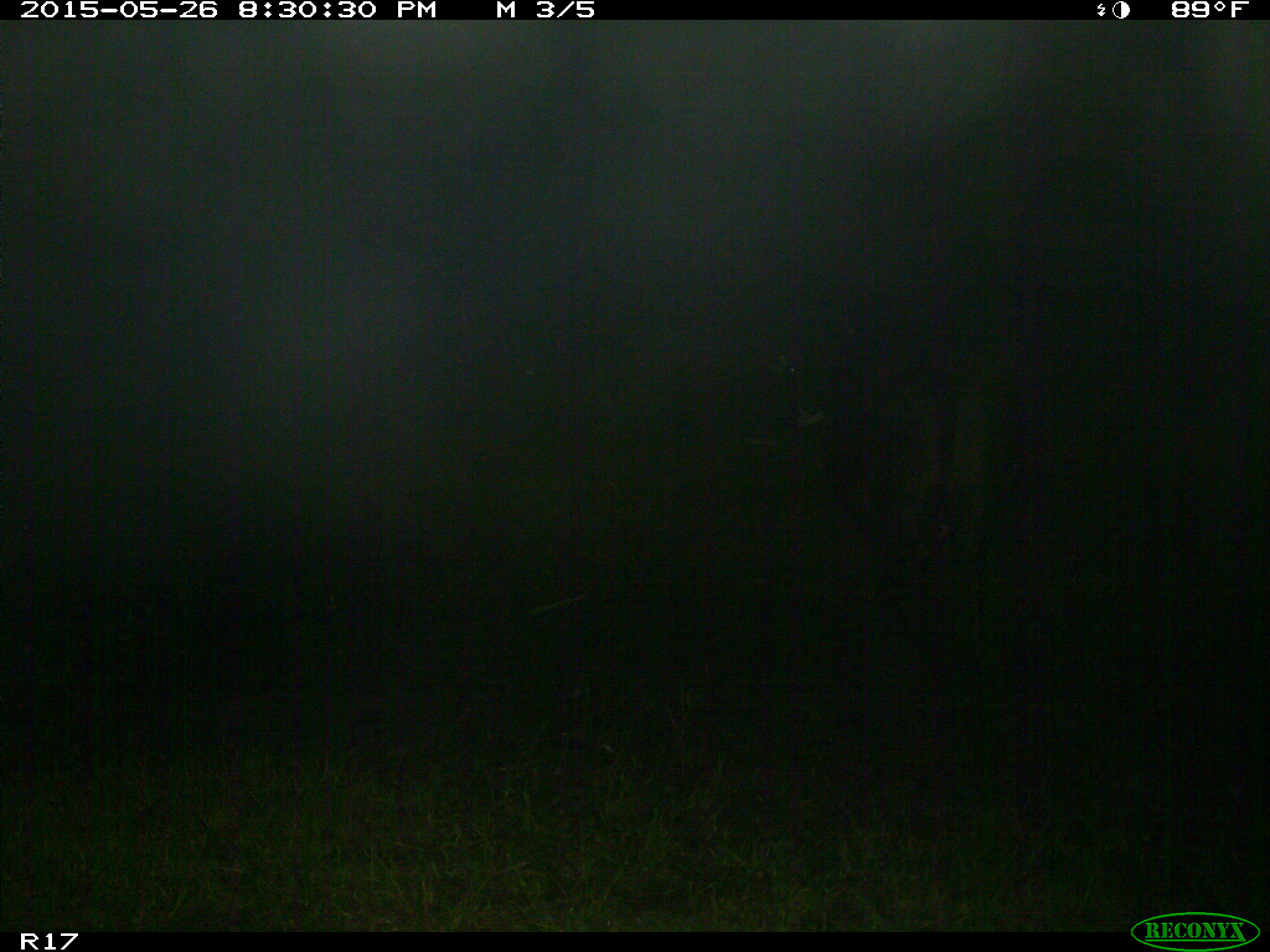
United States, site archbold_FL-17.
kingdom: Animalia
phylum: Chordata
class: Mammalia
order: Artiodactyla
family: Bovidae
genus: Bos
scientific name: Bos taurus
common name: domestic cow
Bos taurus (domestic cow).